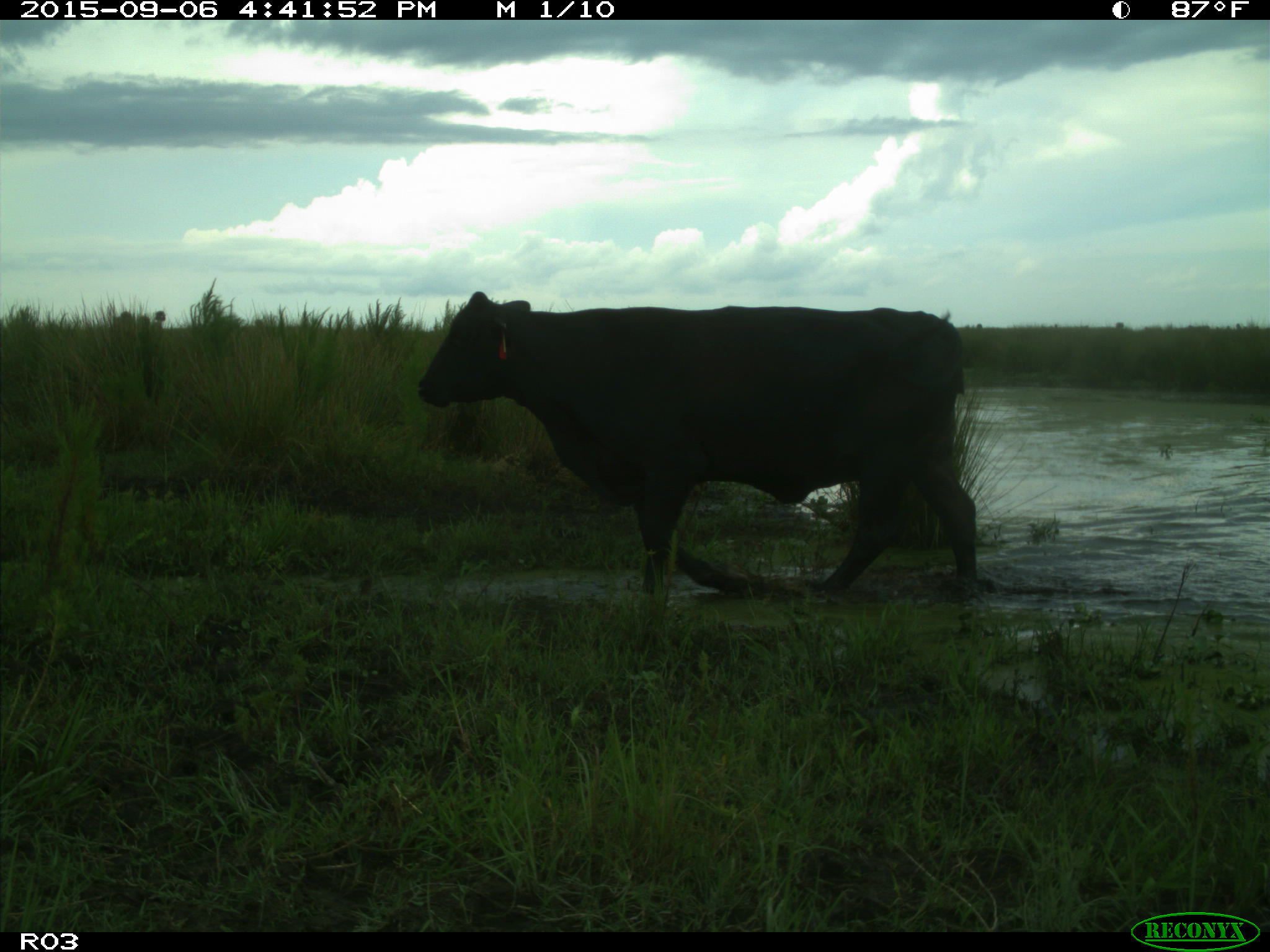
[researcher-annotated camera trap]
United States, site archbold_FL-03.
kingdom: Animalia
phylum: Chordata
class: Mammalia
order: Artiodactyla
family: Bovidae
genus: Bos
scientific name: Bos taurus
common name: domestic cow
Bos taurus (domestic cow).